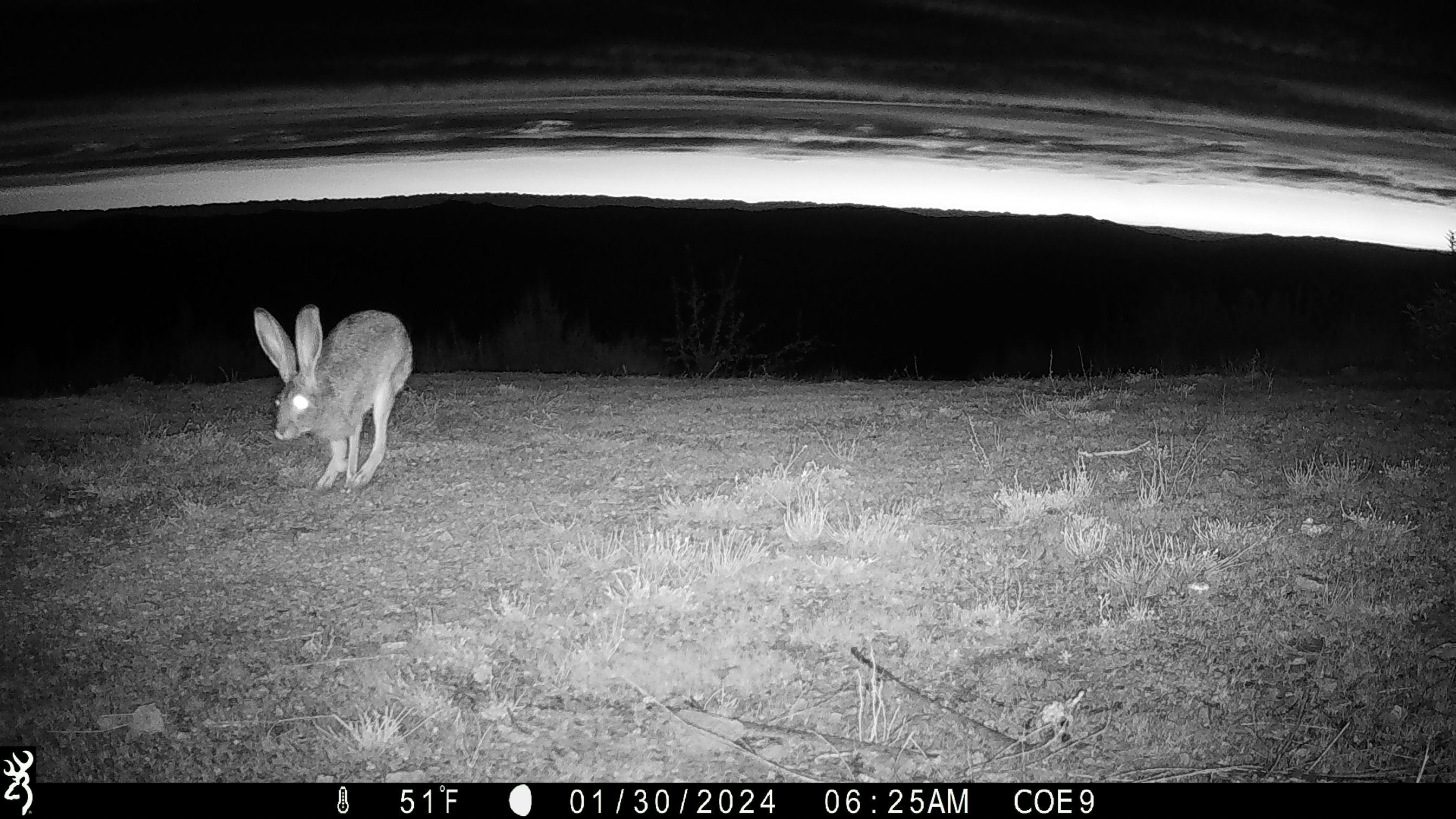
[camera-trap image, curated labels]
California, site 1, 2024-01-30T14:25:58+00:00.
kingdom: Animalia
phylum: Chordata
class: Mammalia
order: Lagomorpha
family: Leporidae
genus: Lepus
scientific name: Lepus californicus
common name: black-tailed jackrabbit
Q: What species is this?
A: Black-tailed jackrabbit (Lepus californicus).